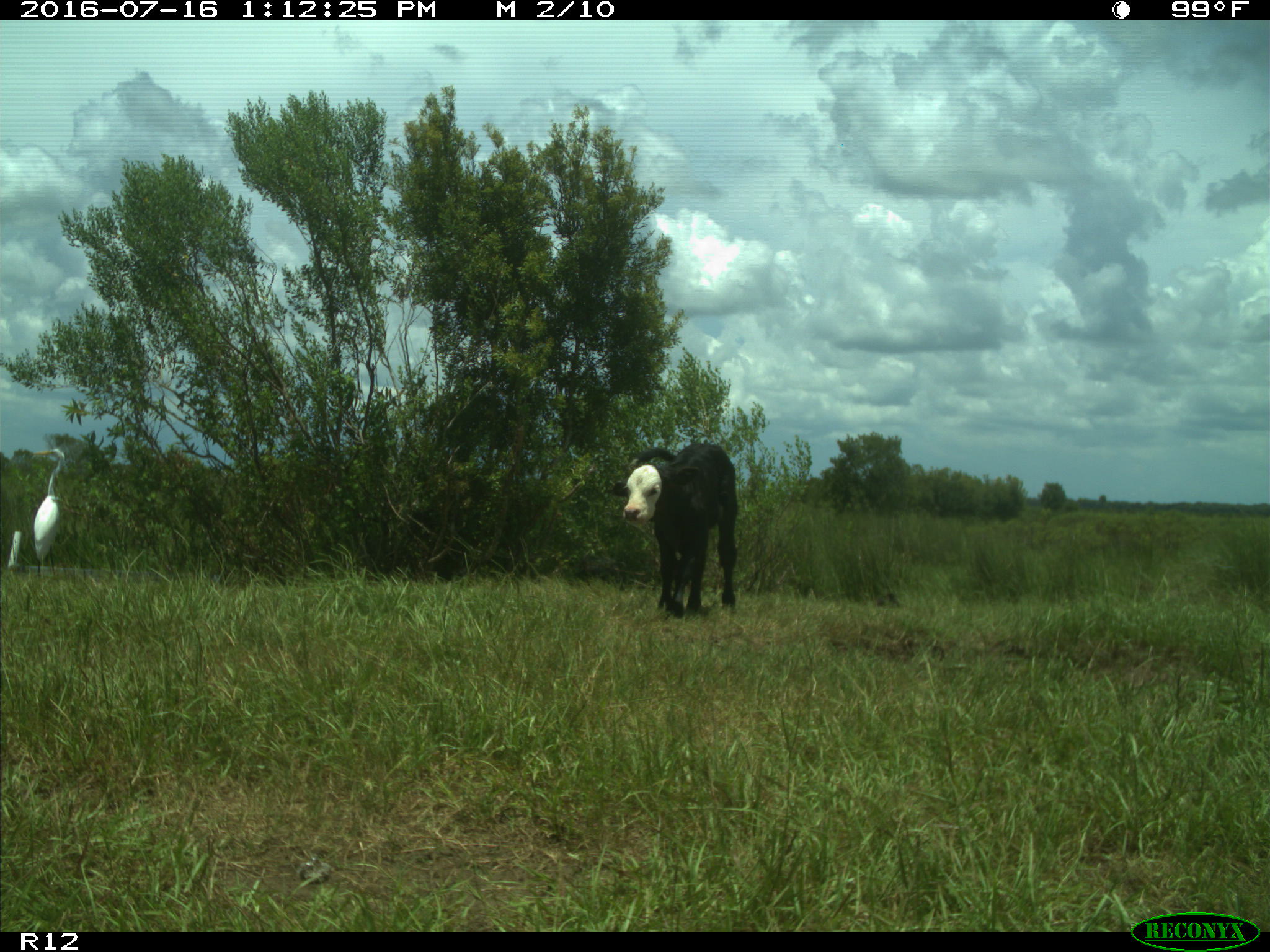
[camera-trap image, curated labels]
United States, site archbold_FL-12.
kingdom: Animalia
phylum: Chordata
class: Mammalia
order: Artiodactyla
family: Bovidae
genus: Bos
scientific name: Bos taurus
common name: domestic cow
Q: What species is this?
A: Bos taurus (domestic cow).